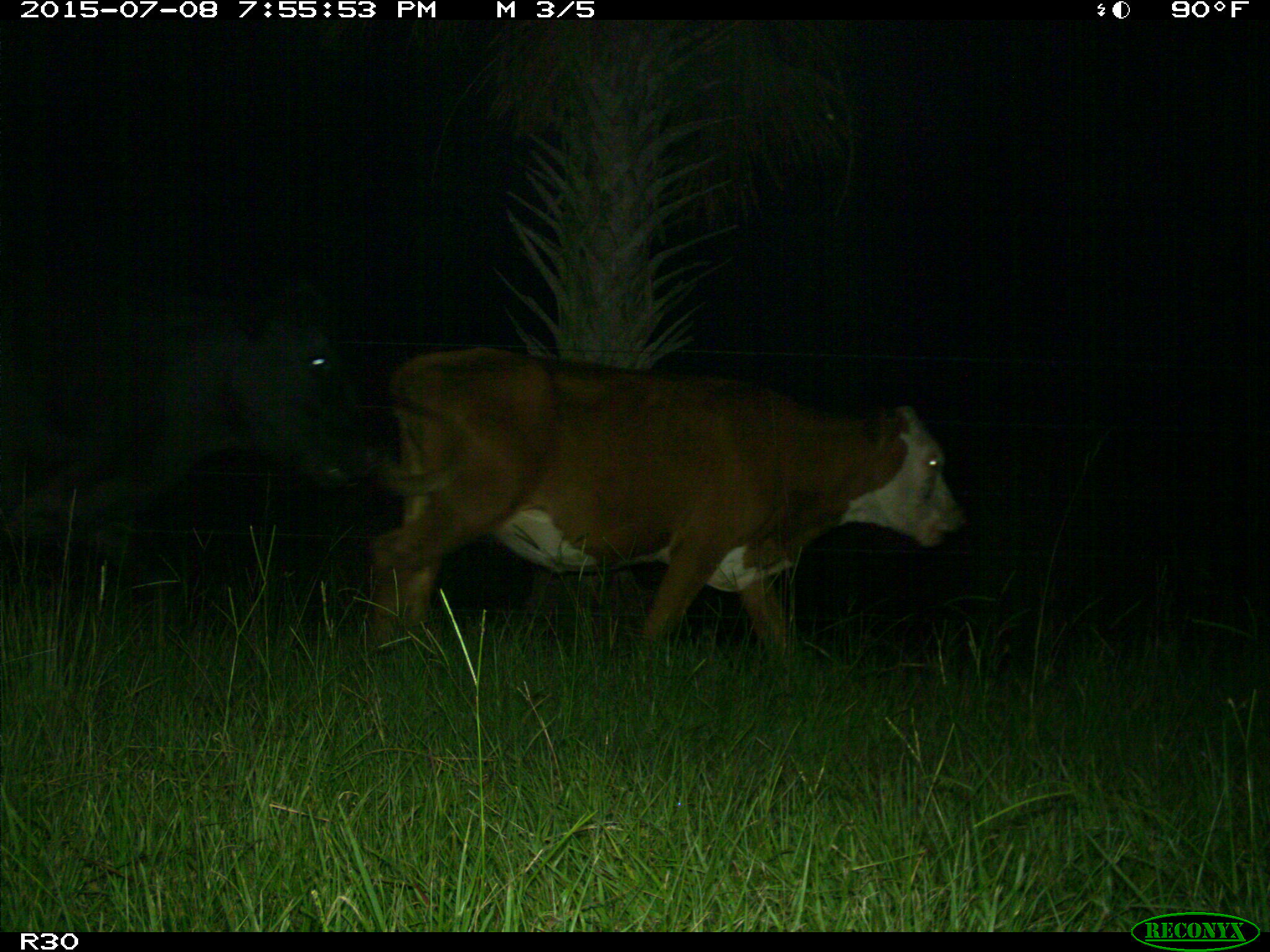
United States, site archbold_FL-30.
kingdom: Animalia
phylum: Chordata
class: Mammalia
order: Artiodactyla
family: Bovidae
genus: Bos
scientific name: Bos taurus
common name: domestic cow